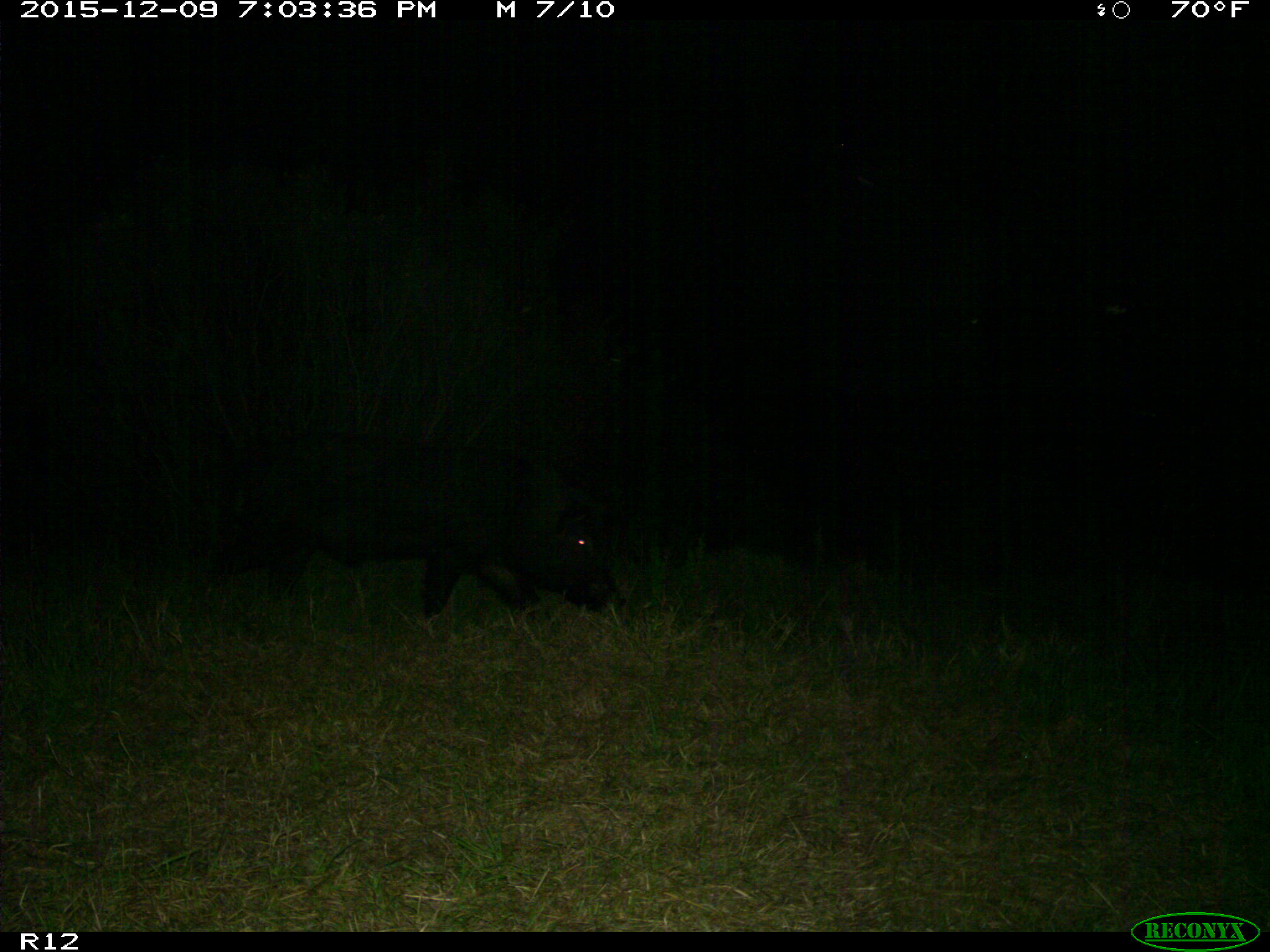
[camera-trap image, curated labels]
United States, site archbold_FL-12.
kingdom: Animalia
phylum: Chordata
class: Mammalia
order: Artiodactyla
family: Suidae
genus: Sus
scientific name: Sus scrofa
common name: wild boar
Sus scrofa (wild boar).